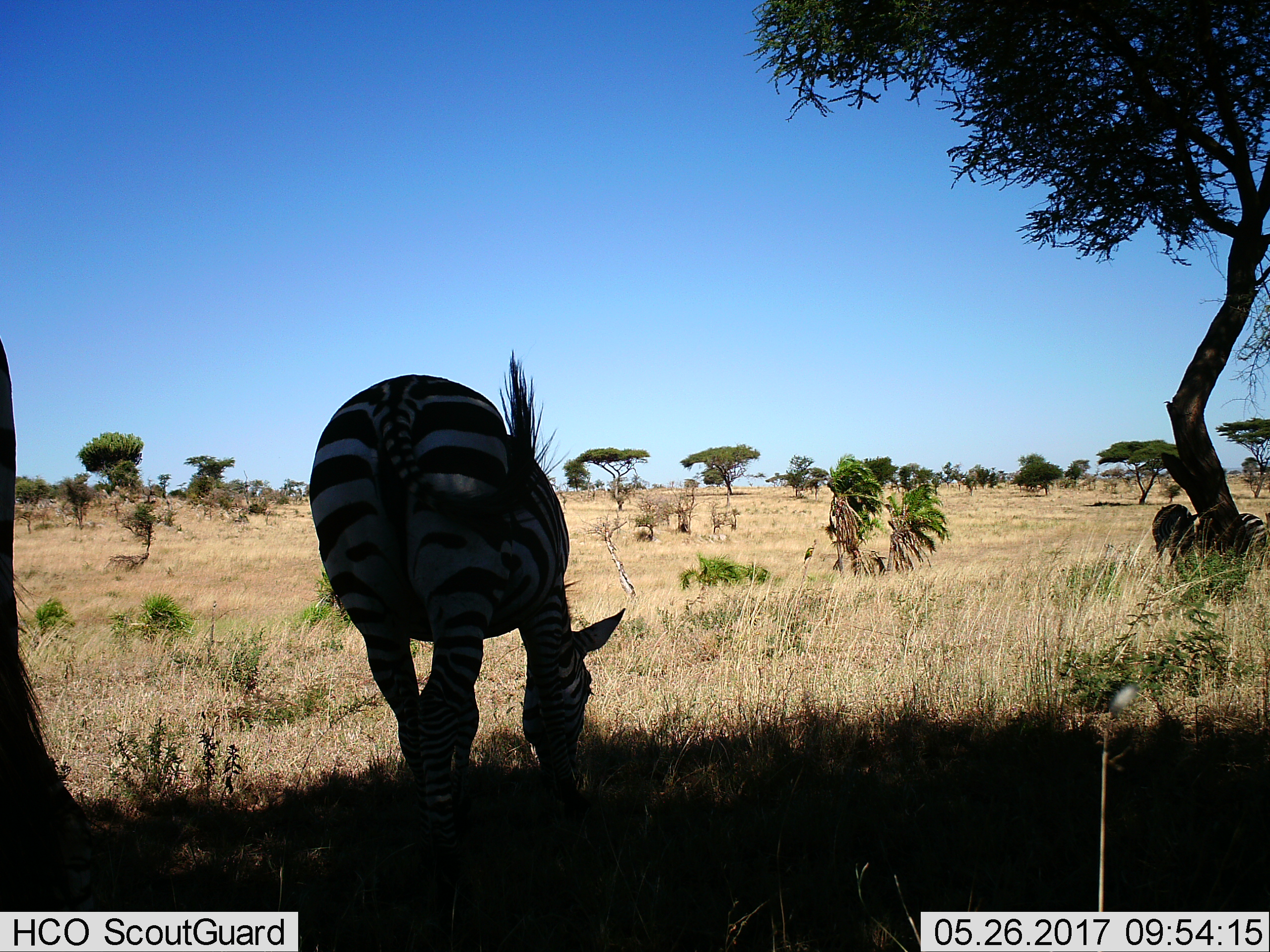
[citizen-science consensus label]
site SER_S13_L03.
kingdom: Animalia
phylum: Chordata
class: Mammalia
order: Perissodactyla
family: Equidae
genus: Equus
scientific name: Equus quagga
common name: plains zebra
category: zebraplains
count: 3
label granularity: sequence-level